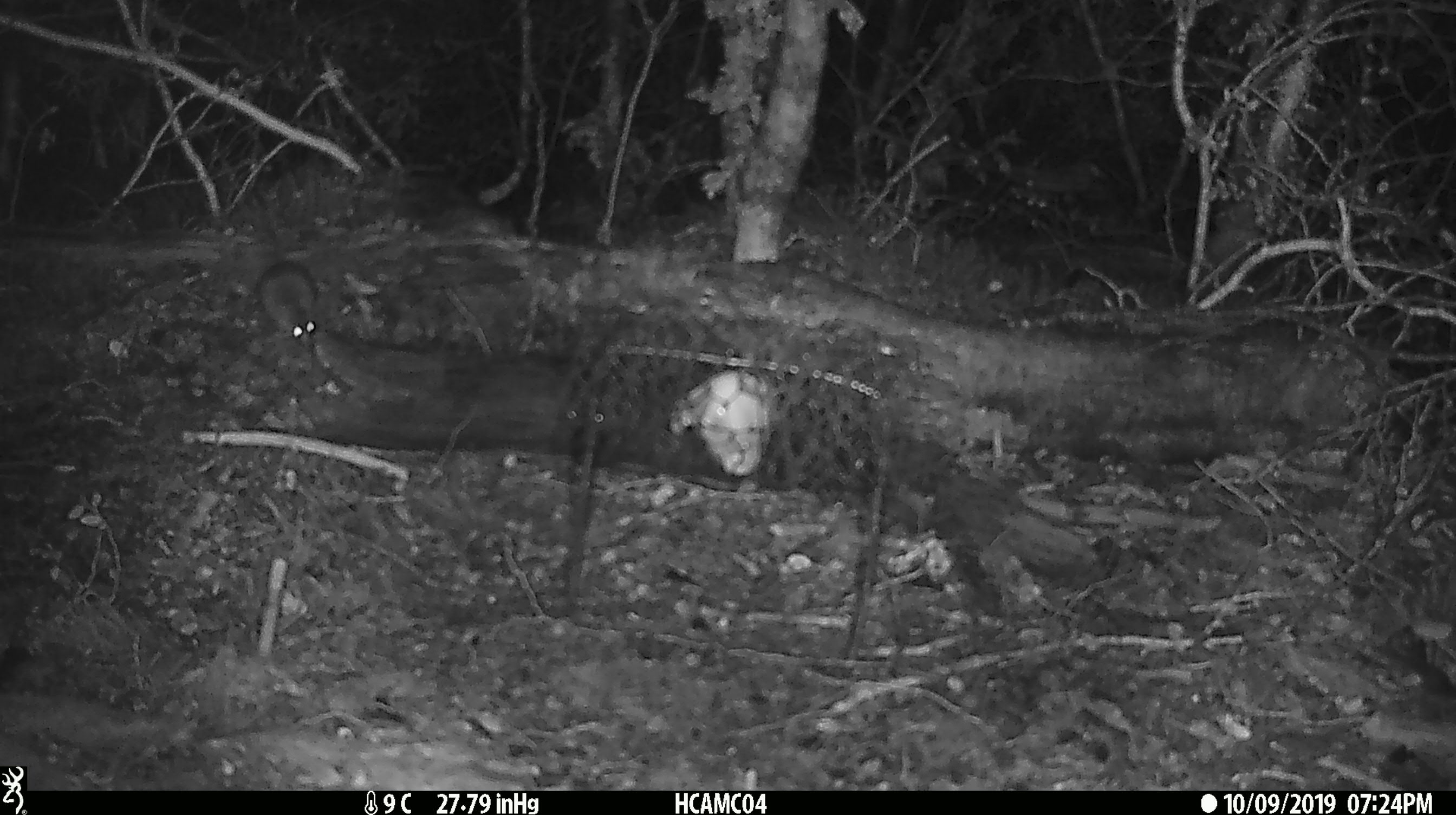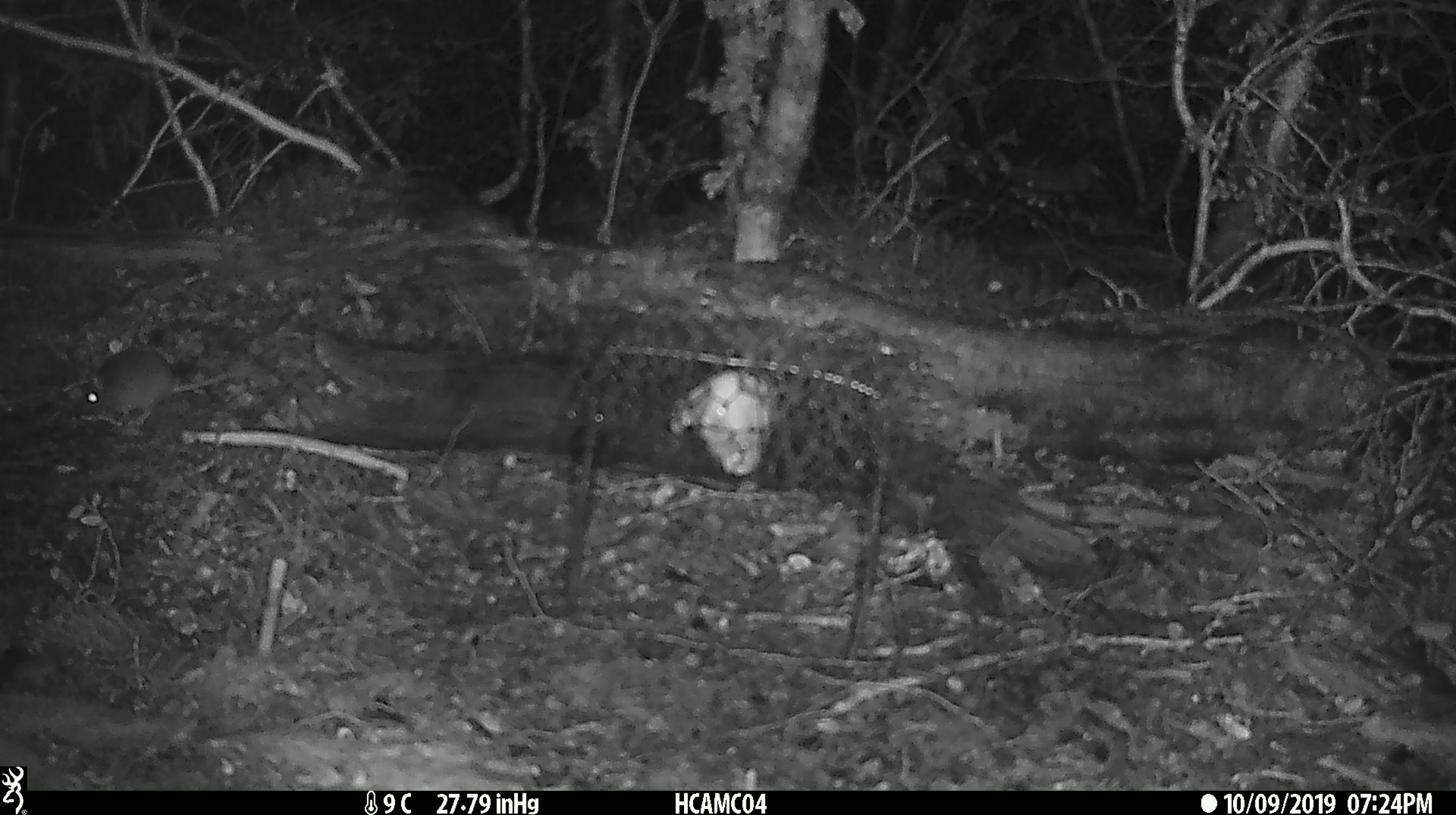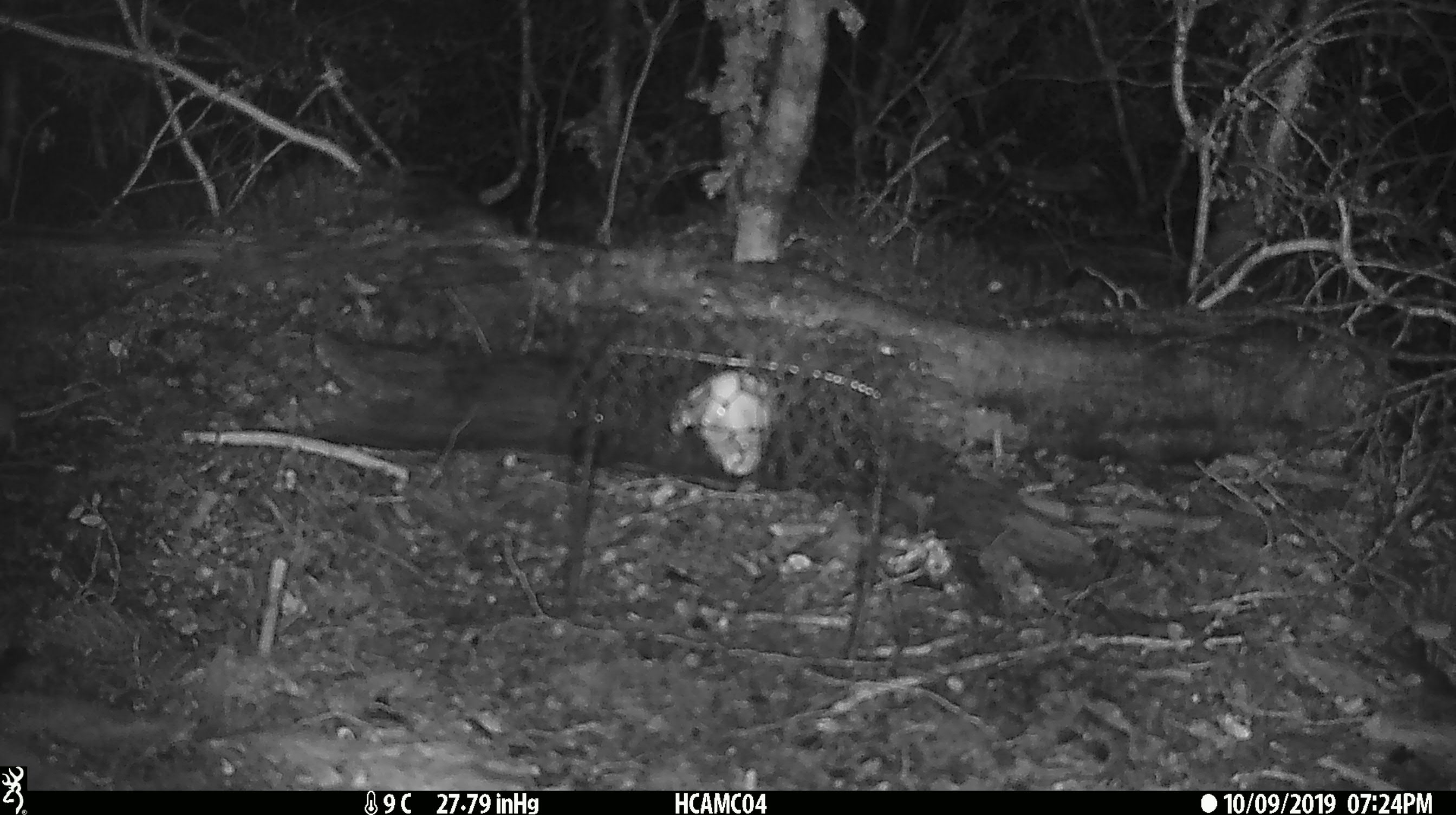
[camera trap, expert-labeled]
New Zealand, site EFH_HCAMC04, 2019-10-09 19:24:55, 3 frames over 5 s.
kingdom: Animalia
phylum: Chordata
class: Mammalia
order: Rodentia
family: Muridae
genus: Mus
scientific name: Mus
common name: mouse